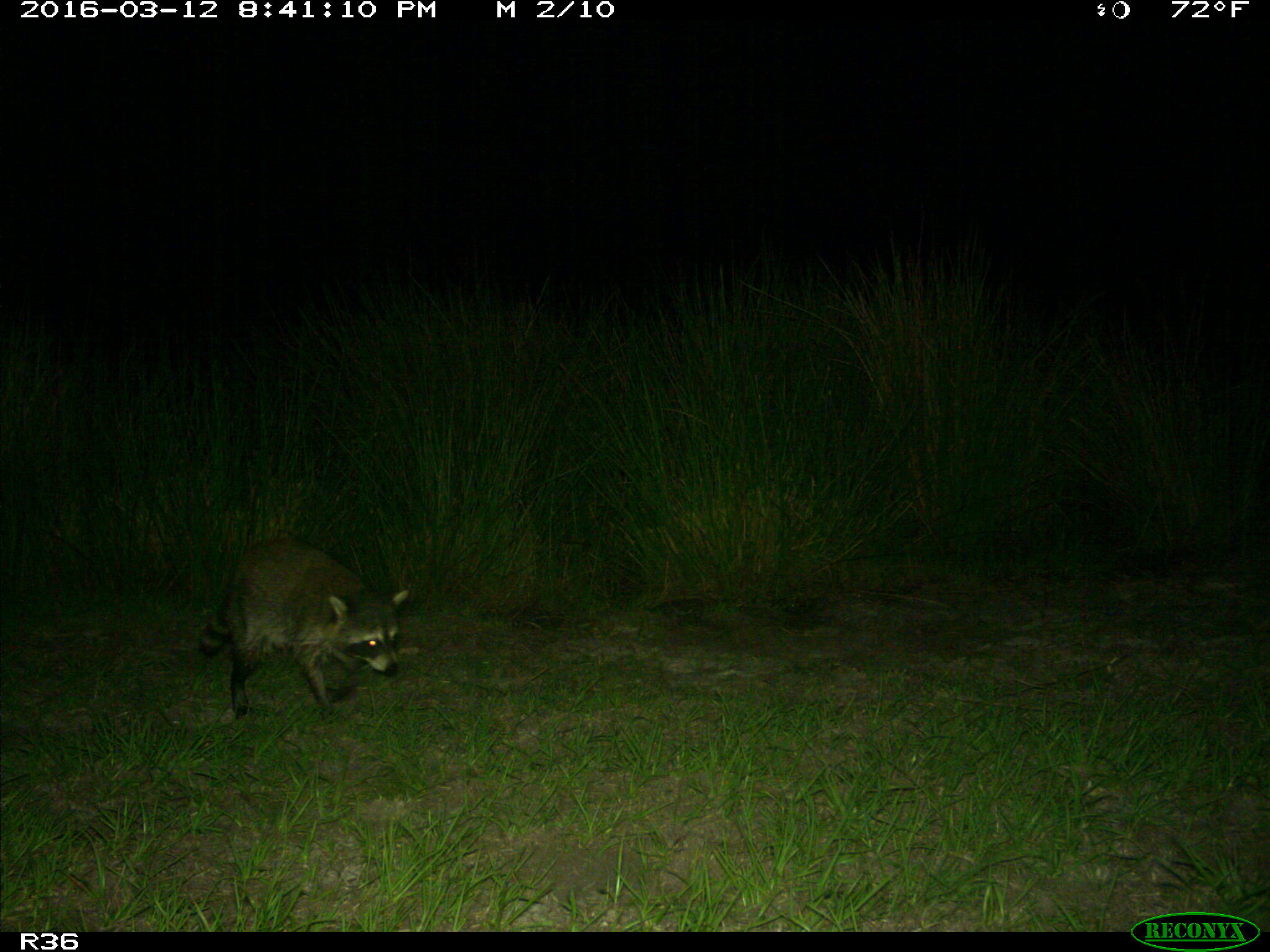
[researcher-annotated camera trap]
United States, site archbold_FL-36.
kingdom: Animalia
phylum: Chordata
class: Mammalia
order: Carnivora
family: Procyonidae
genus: Procyon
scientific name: Procyon lotor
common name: common raccoon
Procyon lotor (common raccoon).